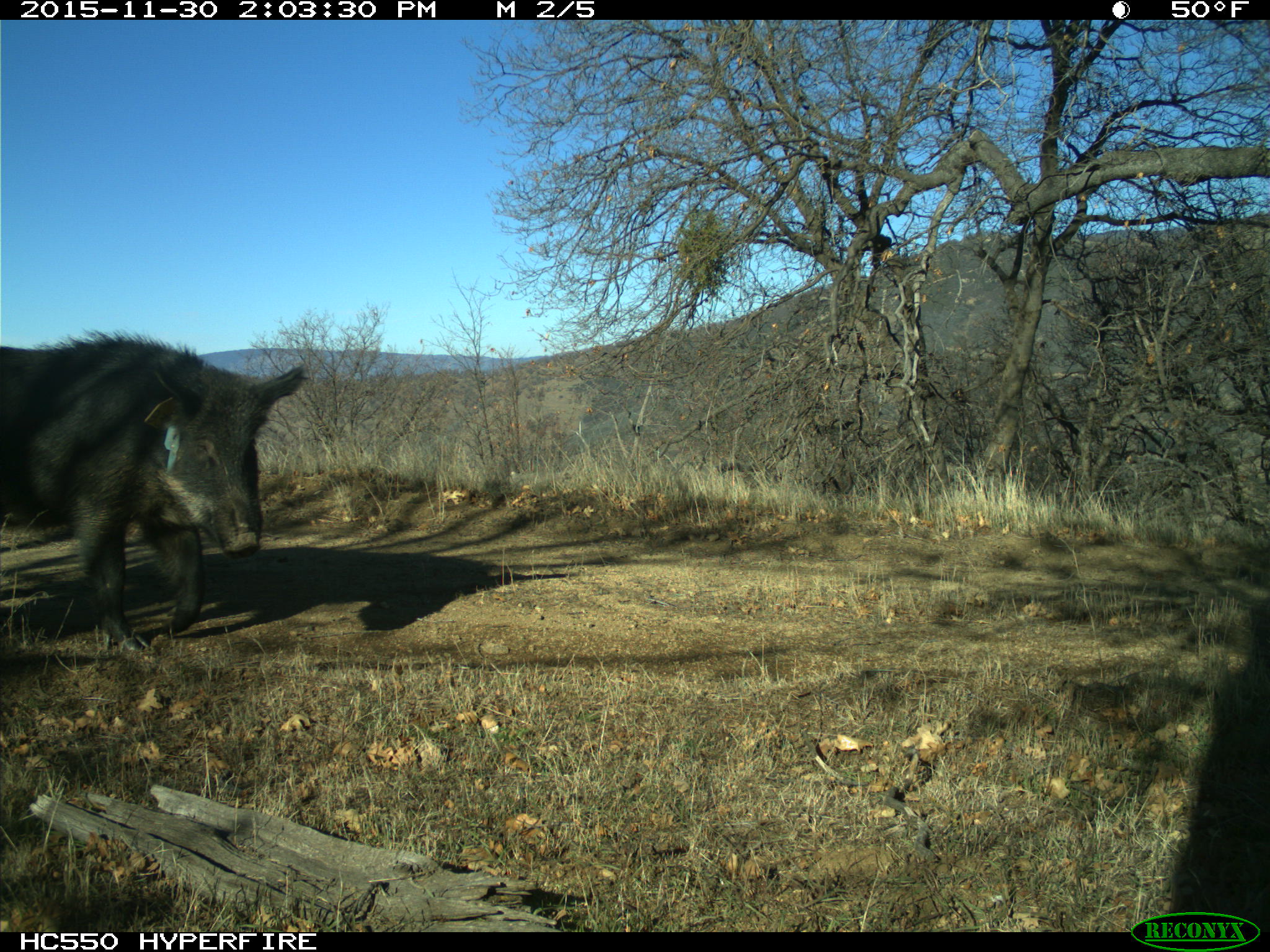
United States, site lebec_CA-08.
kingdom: Animalia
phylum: Chordata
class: Mammalia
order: Artiodactyla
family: Suidae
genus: Sus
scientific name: Sus scrofa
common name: wild boar